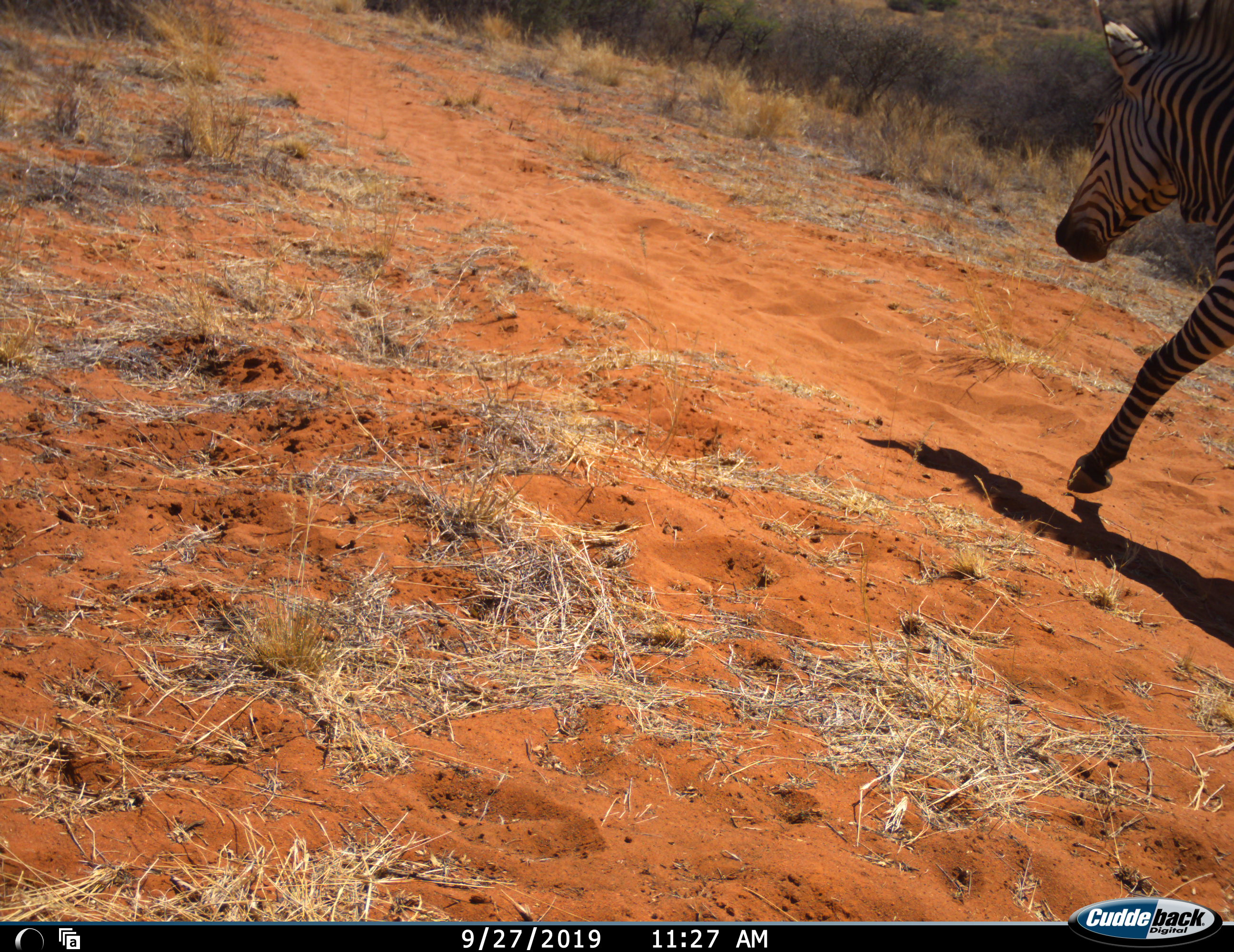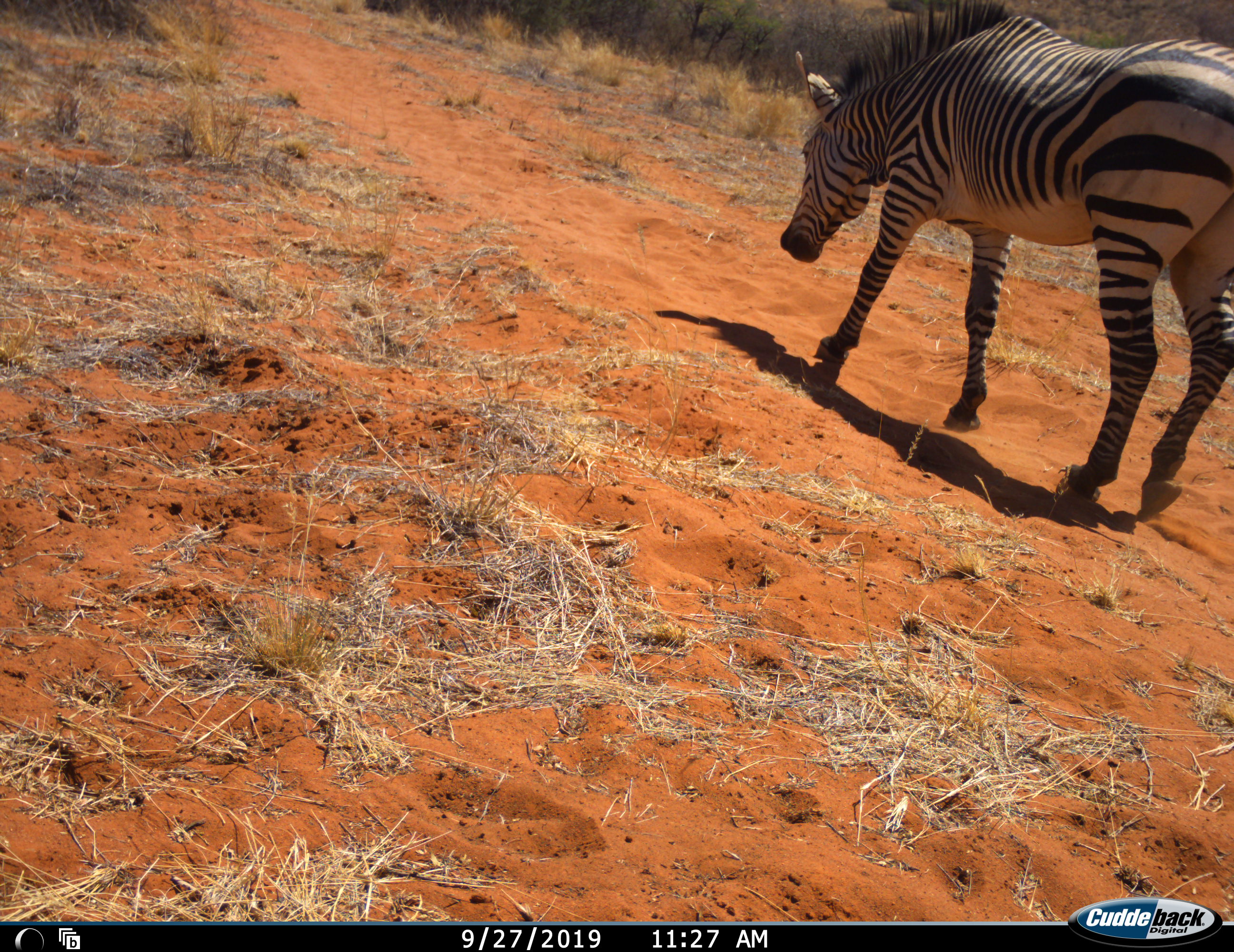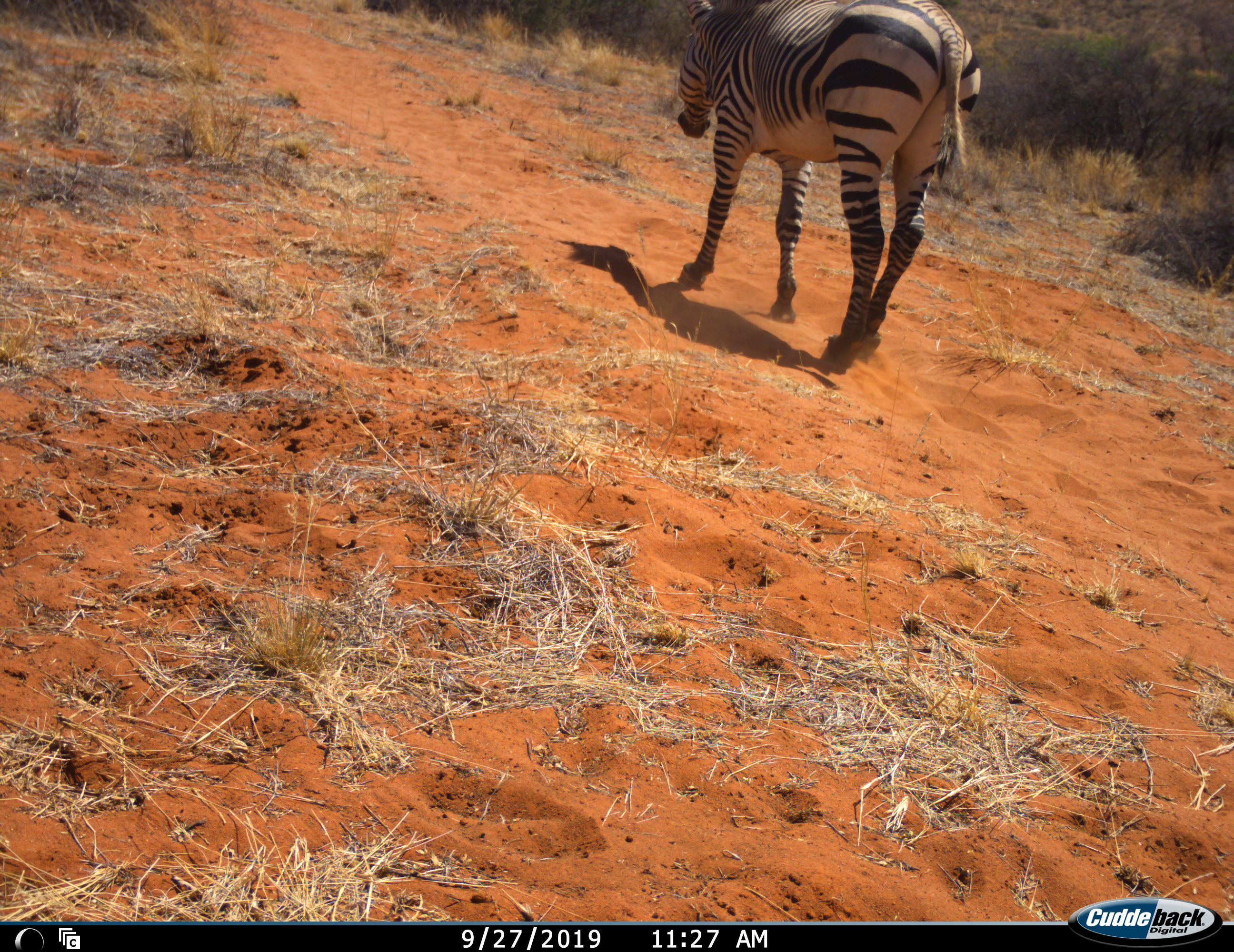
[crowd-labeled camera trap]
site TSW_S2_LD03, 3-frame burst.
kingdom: Animalia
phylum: Chordata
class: Mammalia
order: Perissodactyla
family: Equidae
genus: Equus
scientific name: Equus zebra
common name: mountain zebra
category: zebramountain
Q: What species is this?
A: Zebramountain (mountain zebra) (Equus zebra).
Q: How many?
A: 1.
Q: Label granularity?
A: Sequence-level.